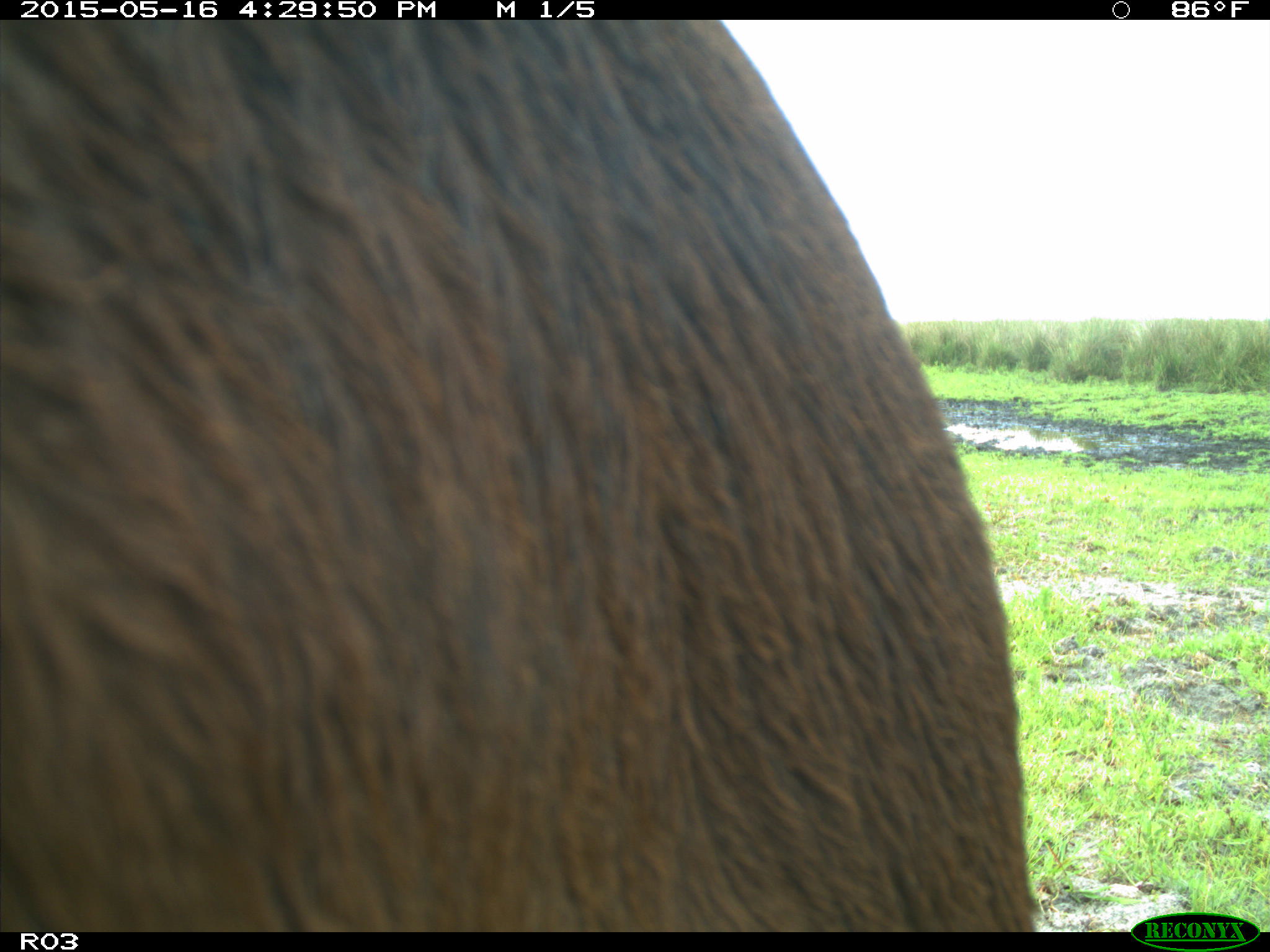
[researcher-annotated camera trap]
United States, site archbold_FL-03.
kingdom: Animalia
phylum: Chordata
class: Mammalia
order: Artiodactyla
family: Bovidae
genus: Bos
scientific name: Bos taurus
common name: domestic cow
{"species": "Bos taurus (domestic cow)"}